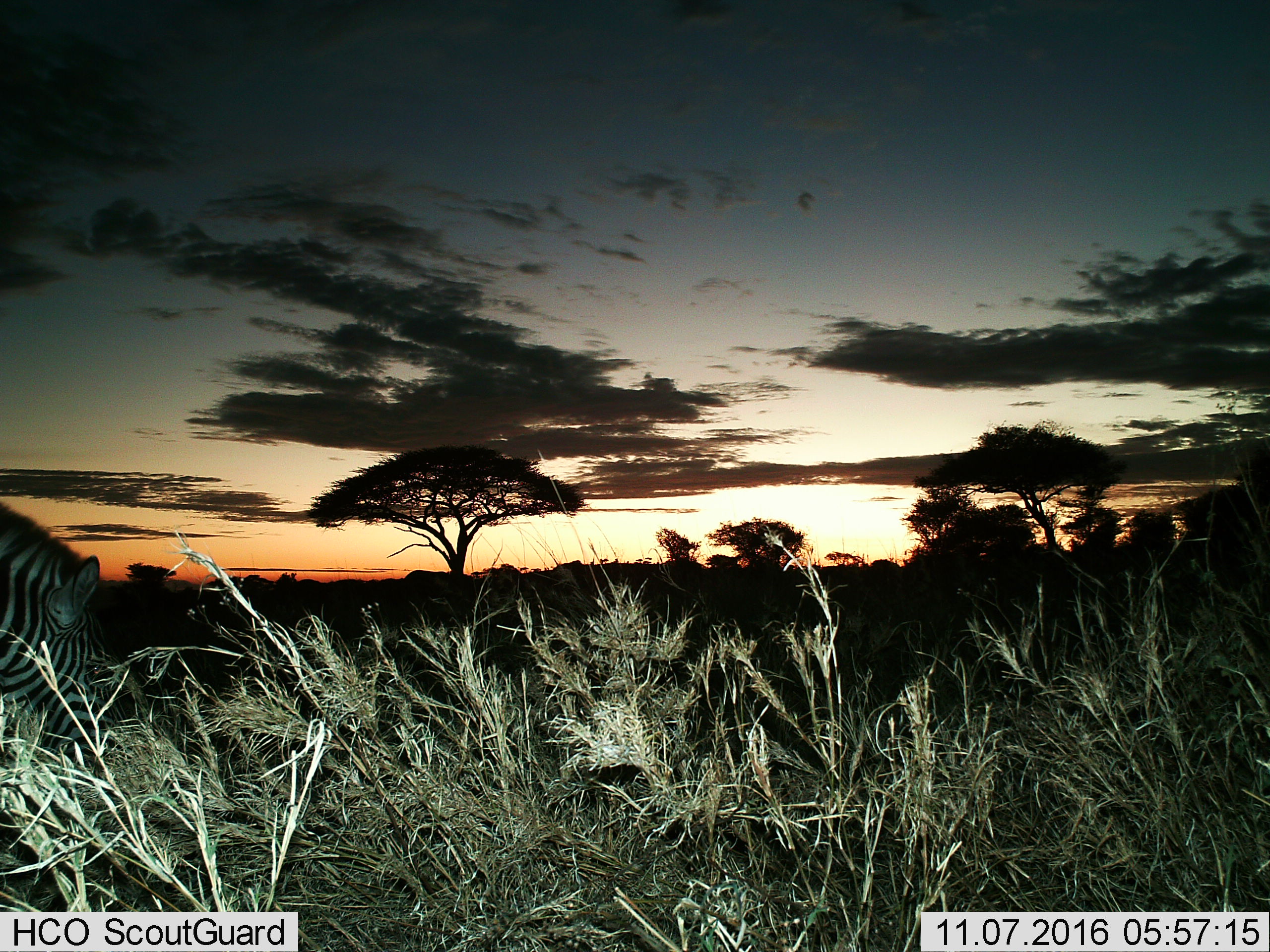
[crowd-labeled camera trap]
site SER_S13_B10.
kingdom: Animalia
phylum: Chordata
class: Mammalia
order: Perissodactyla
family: Equidae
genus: Equus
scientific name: Equus quagga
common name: plains zebra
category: zebraplains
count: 1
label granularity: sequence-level